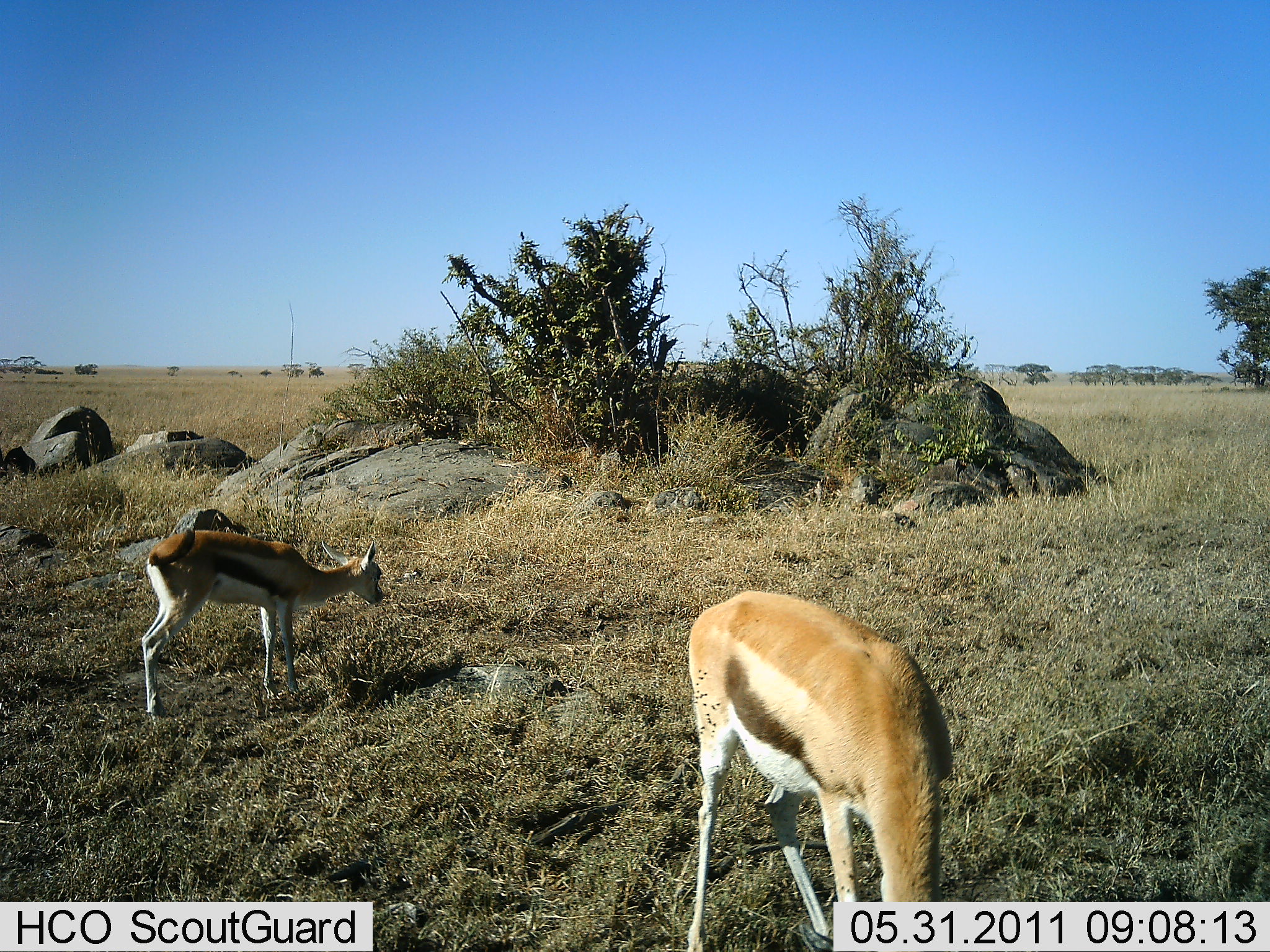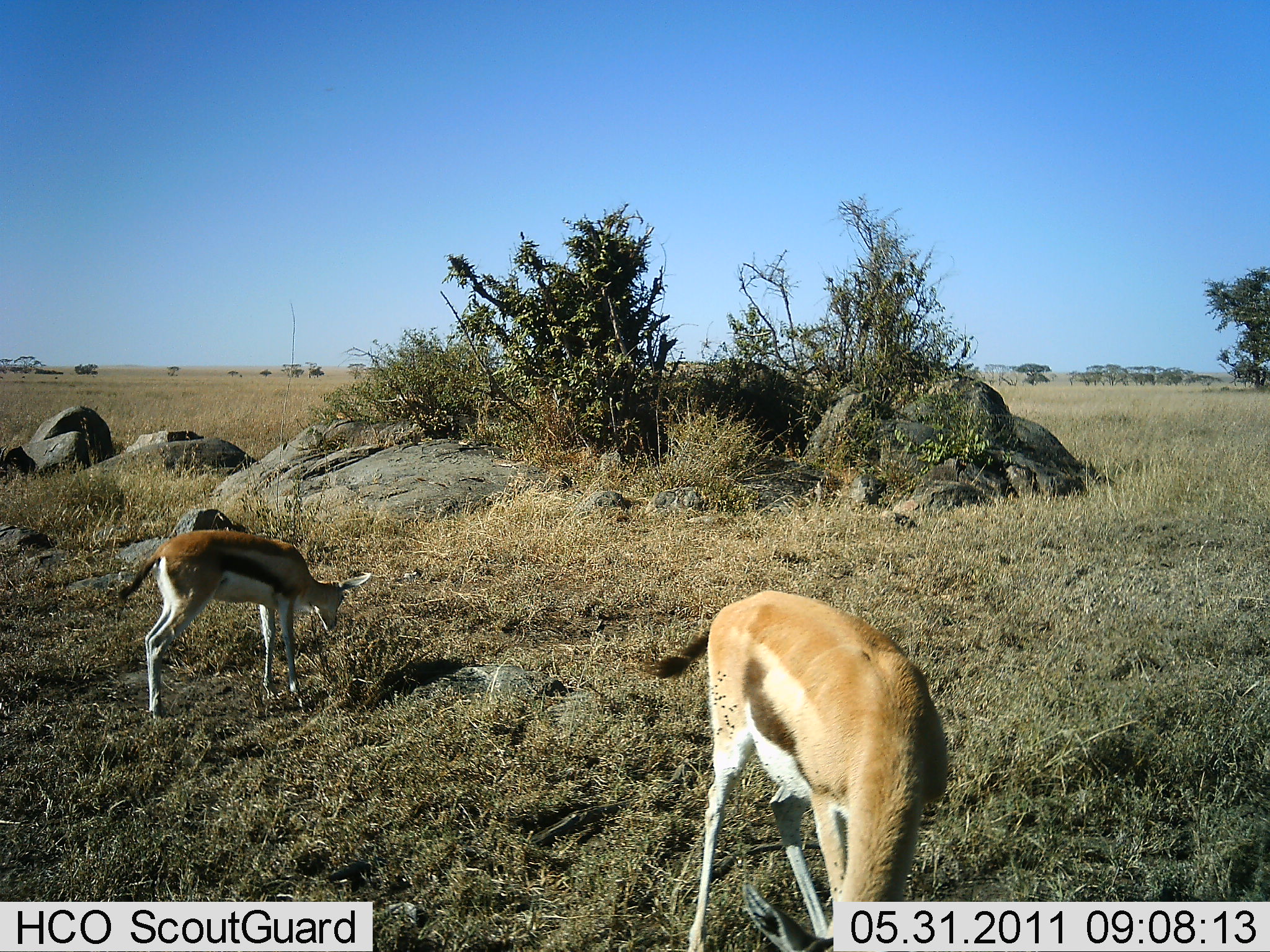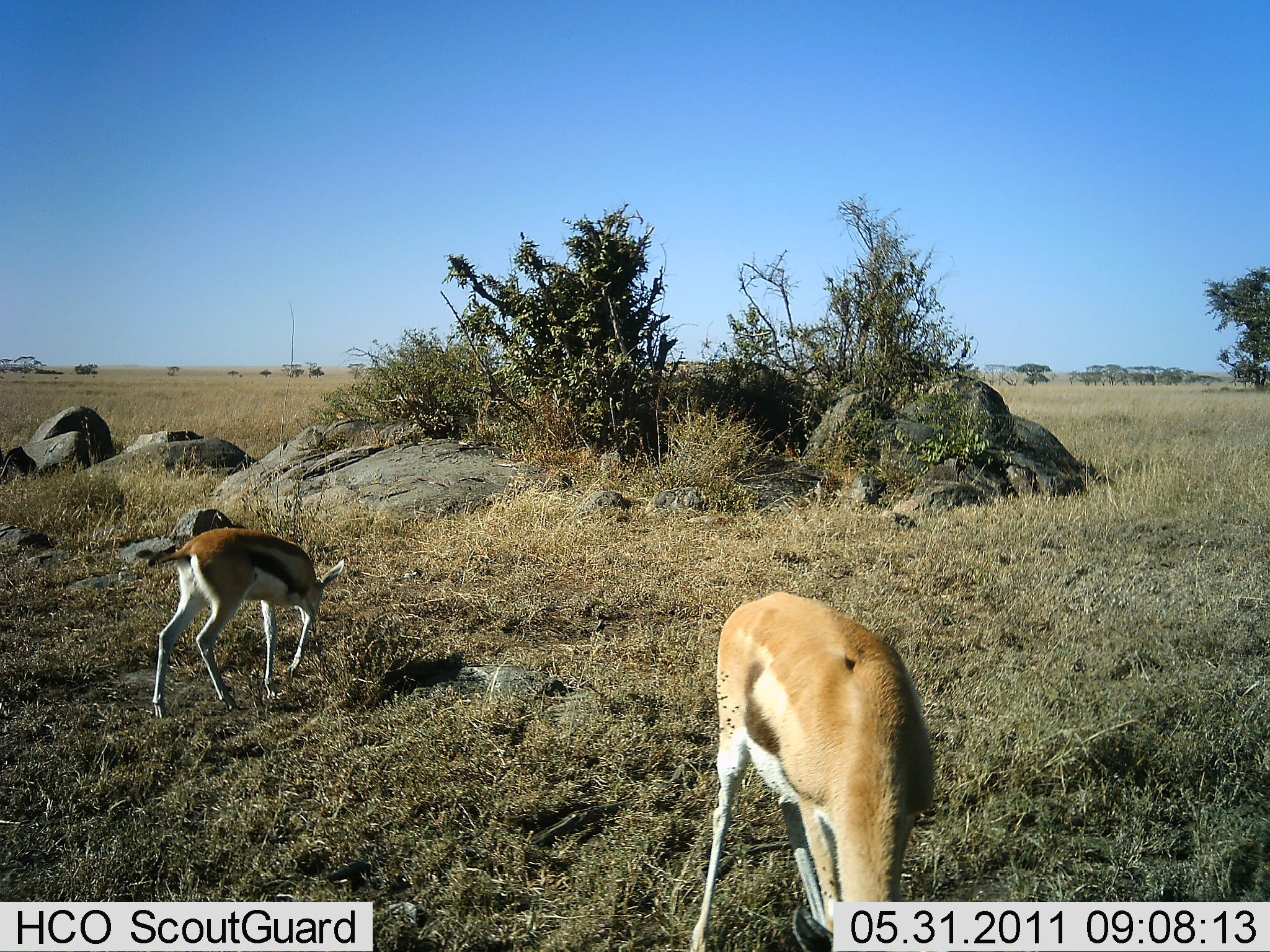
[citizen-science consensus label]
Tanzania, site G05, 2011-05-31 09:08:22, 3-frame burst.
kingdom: Animalia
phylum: Chordata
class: Mammalia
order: Artiodactyla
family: Bovidae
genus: Eudorcas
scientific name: Eudorcas thomsonii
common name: thomson's gazelle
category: gazellethomsons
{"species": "gazellethomsons (thomson's gazelle) (Eudorcas thomsonii)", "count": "2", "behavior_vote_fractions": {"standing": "18%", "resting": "0%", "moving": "9%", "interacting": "0%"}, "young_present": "18%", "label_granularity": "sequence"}